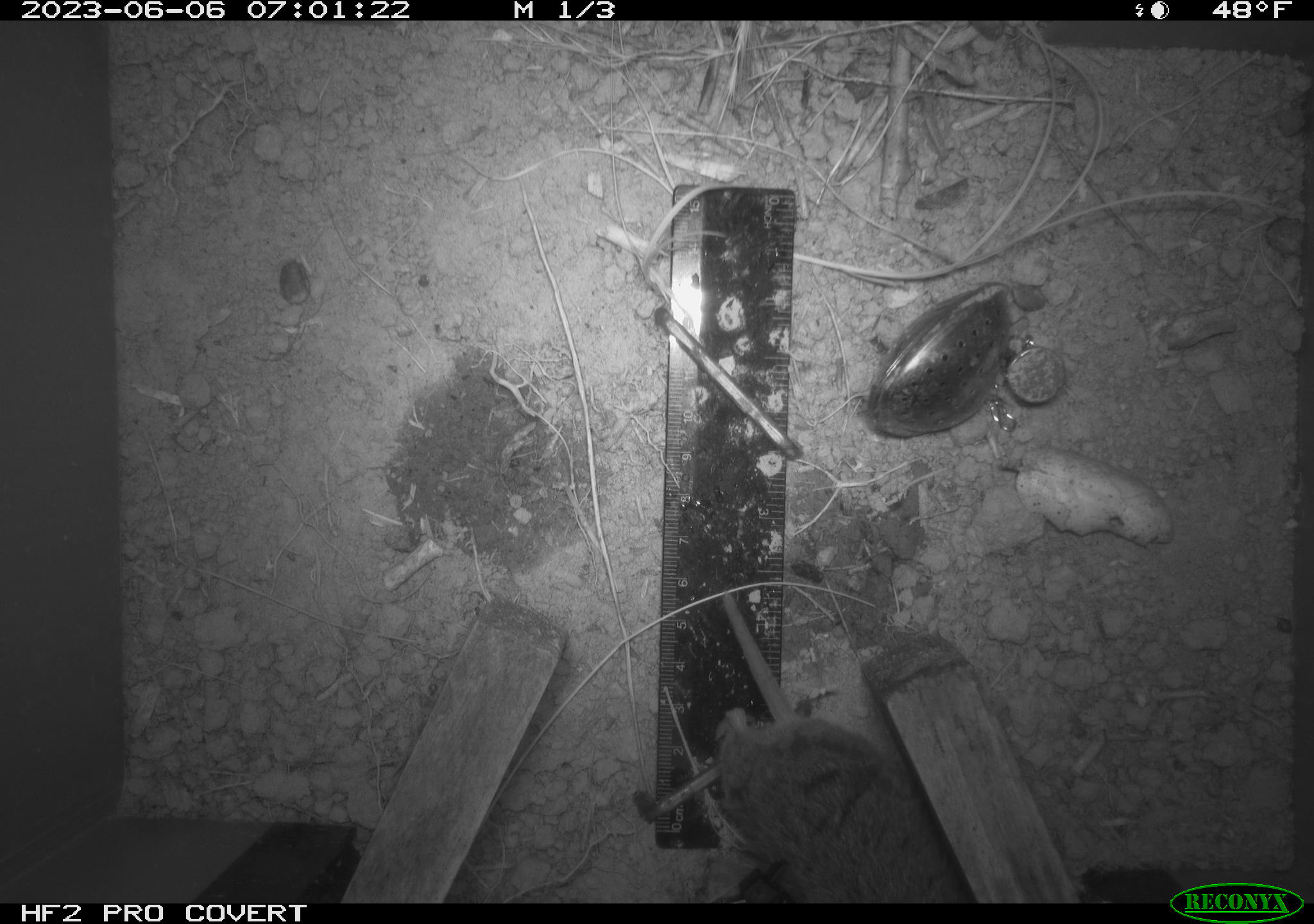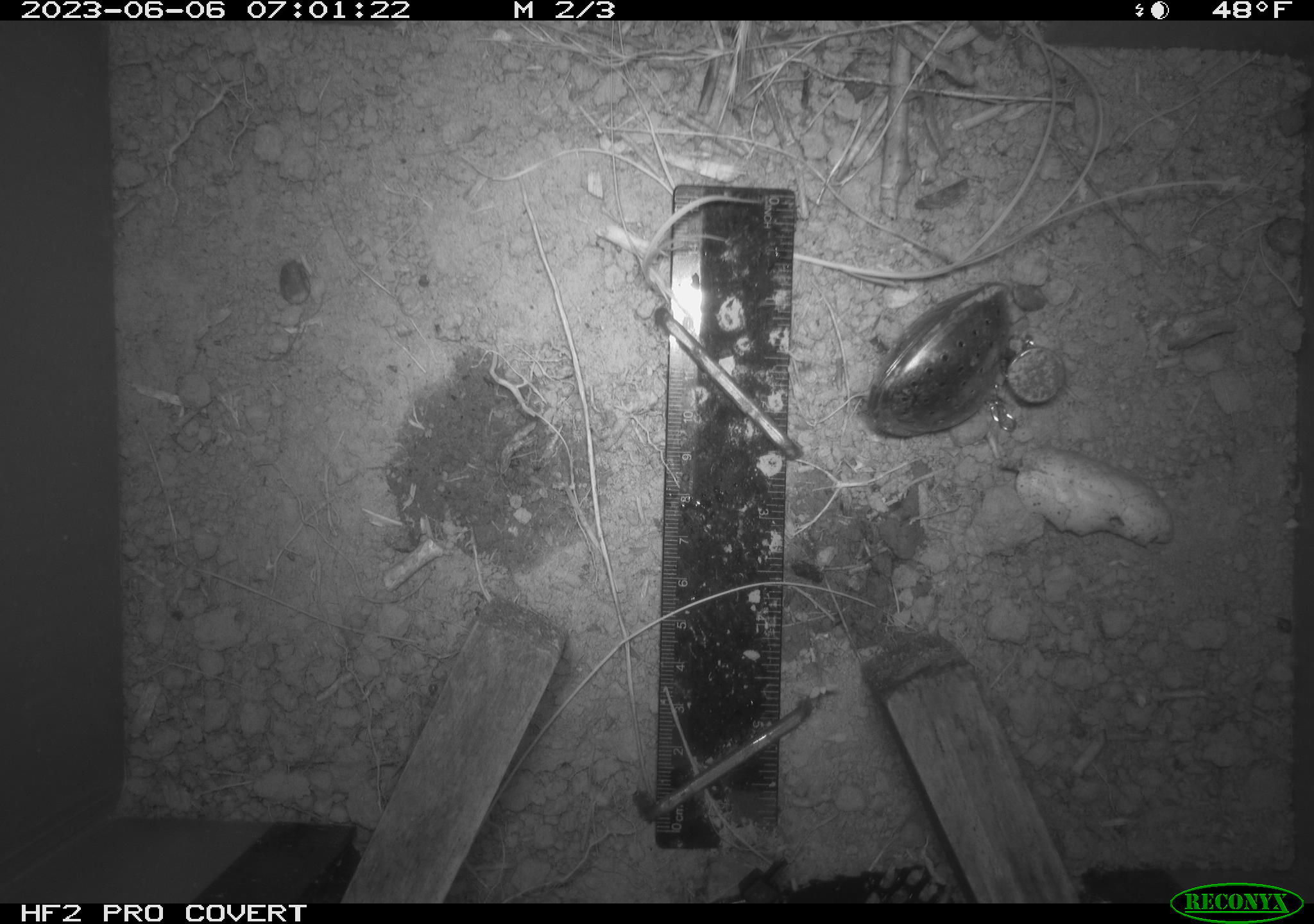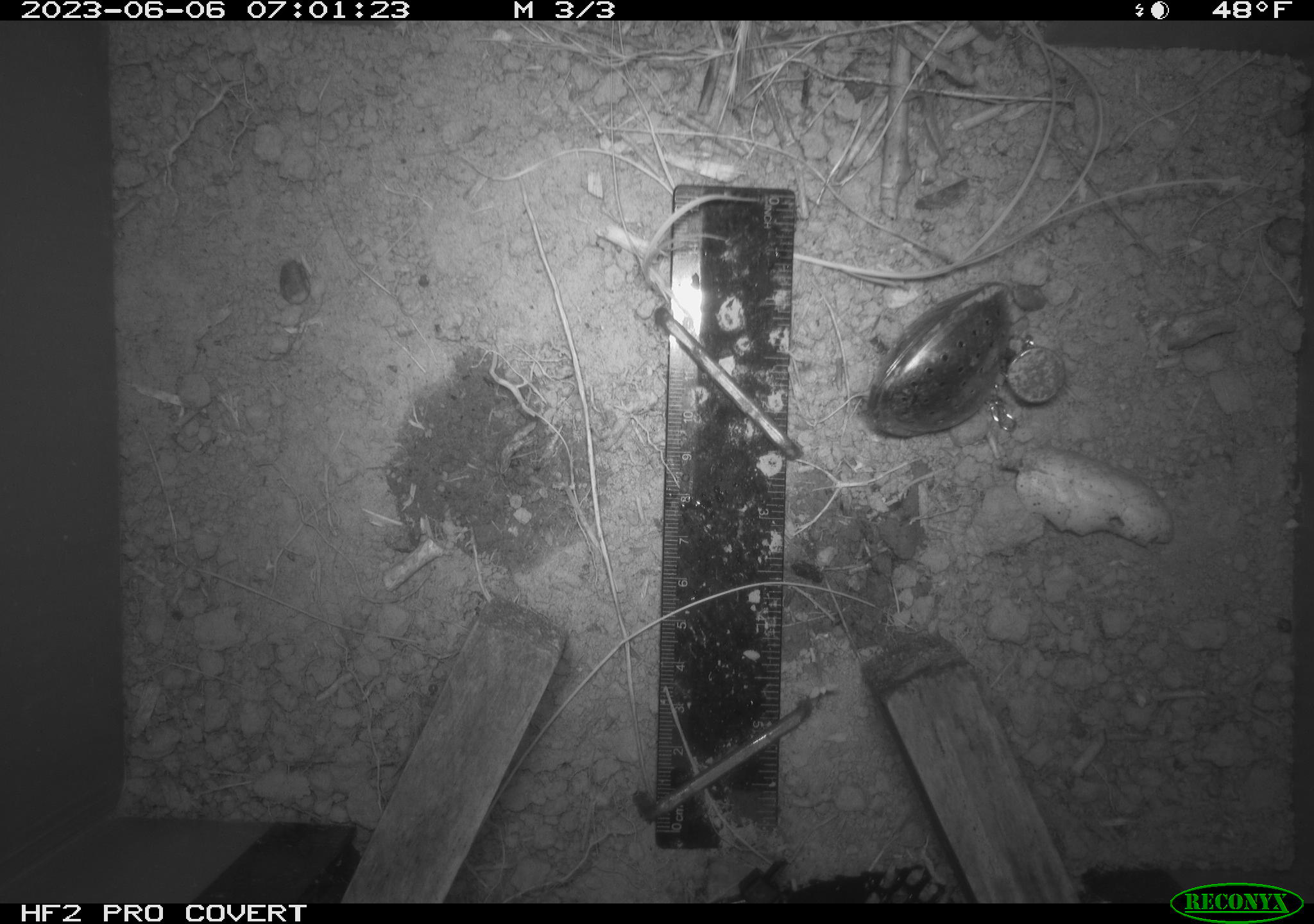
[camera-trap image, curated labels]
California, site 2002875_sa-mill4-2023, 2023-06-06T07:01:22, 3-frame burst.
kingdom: Animalia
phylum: Chordata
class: Mammalia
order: Rodentia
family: Cricetidae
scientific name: Arvicolinae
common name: voles, lemmings, and muskrats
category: arvicolinae subfamily